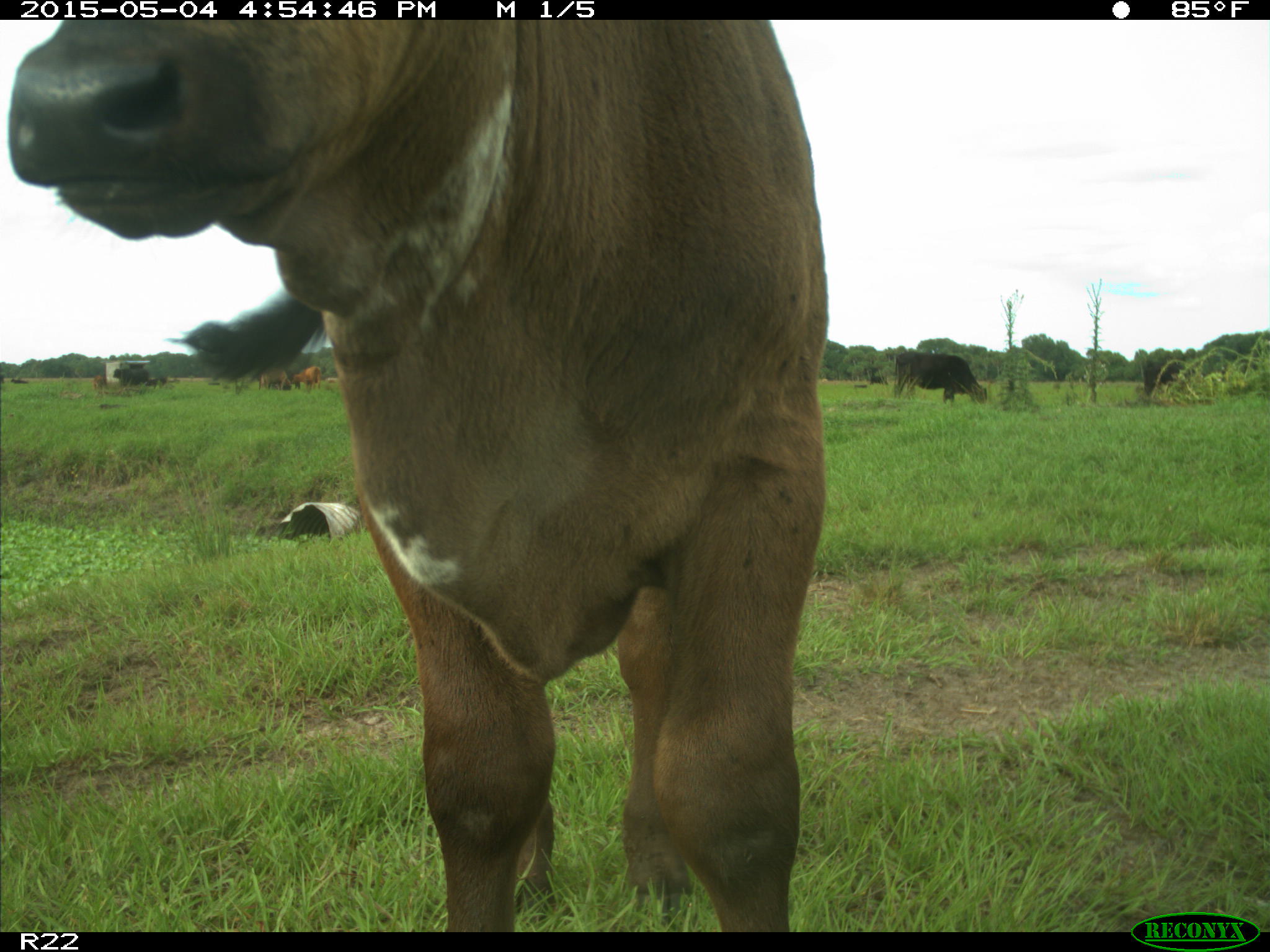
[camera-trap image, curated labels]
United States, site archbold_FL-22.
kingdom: Animalia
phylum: Chordata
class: Mammalia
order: Artiodactyla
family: Bovidae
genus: Bos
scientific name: Bos taurus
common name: domestic cow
Bos taurus (domestic cow).